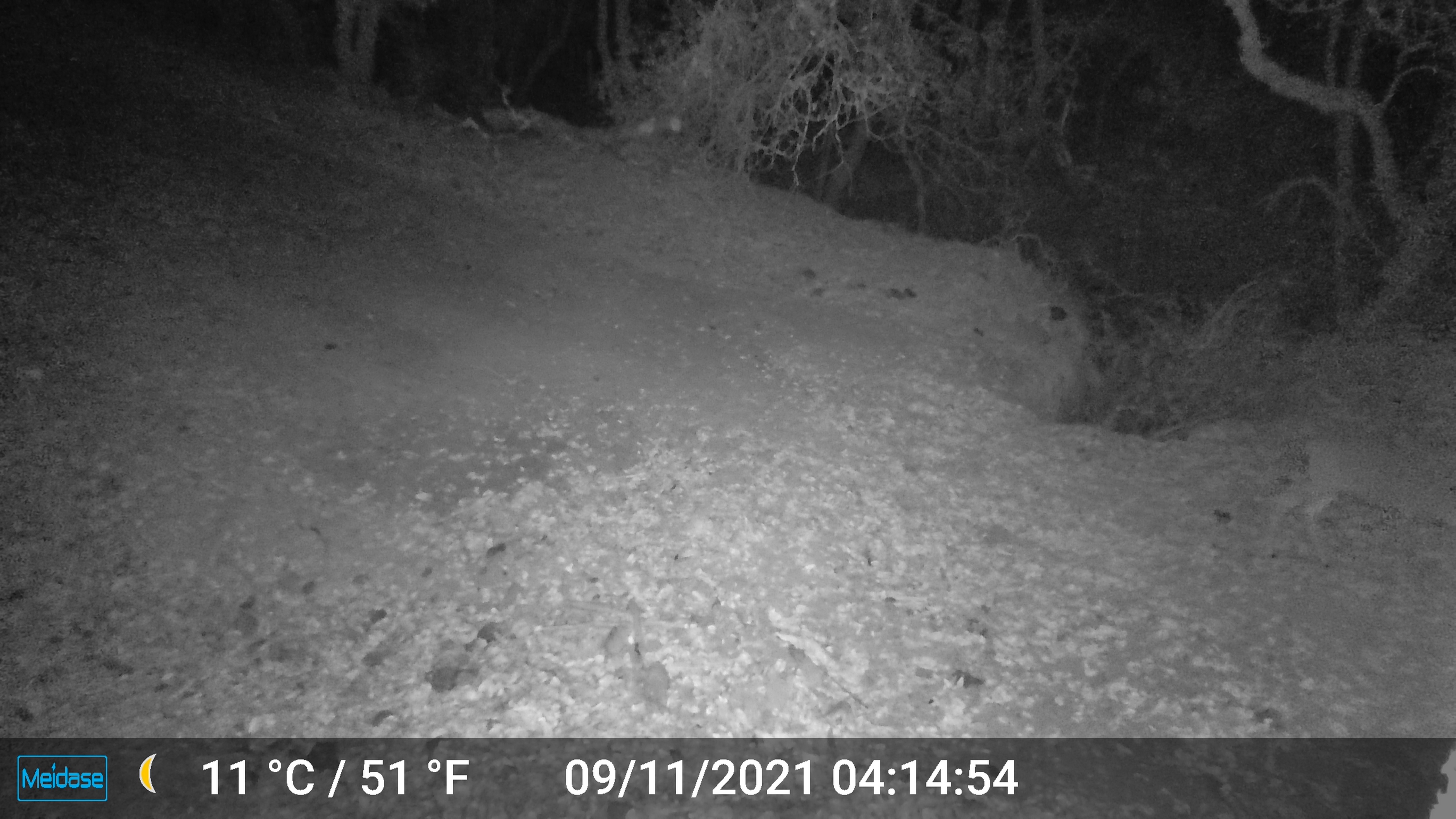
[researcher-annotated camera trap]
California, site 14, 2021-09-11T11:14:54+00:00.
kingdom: Animalia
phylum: Chordata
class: Mammalia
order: Artiodactyla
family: Cervidae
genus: Odocoileus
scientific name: Odocoileus hemionus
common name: mule deer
Mule deer (Odocoileus hemionus).